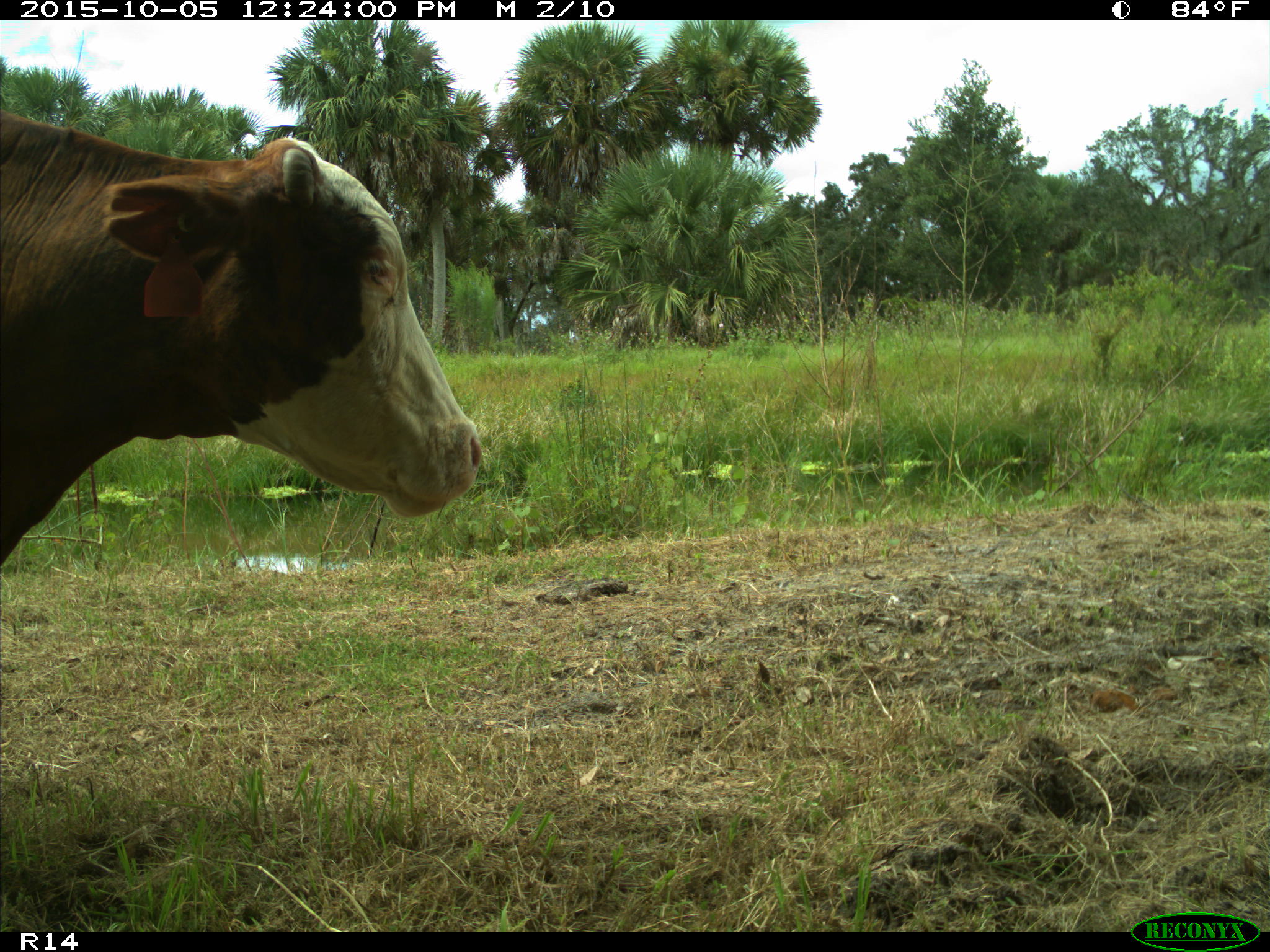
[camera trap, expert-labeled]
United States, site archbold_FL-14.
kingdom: Animalia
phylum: Chordata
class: Mammalia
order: Artiodactyla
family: Bovidae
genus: Bos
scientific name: Bos taurus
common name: domestic cow